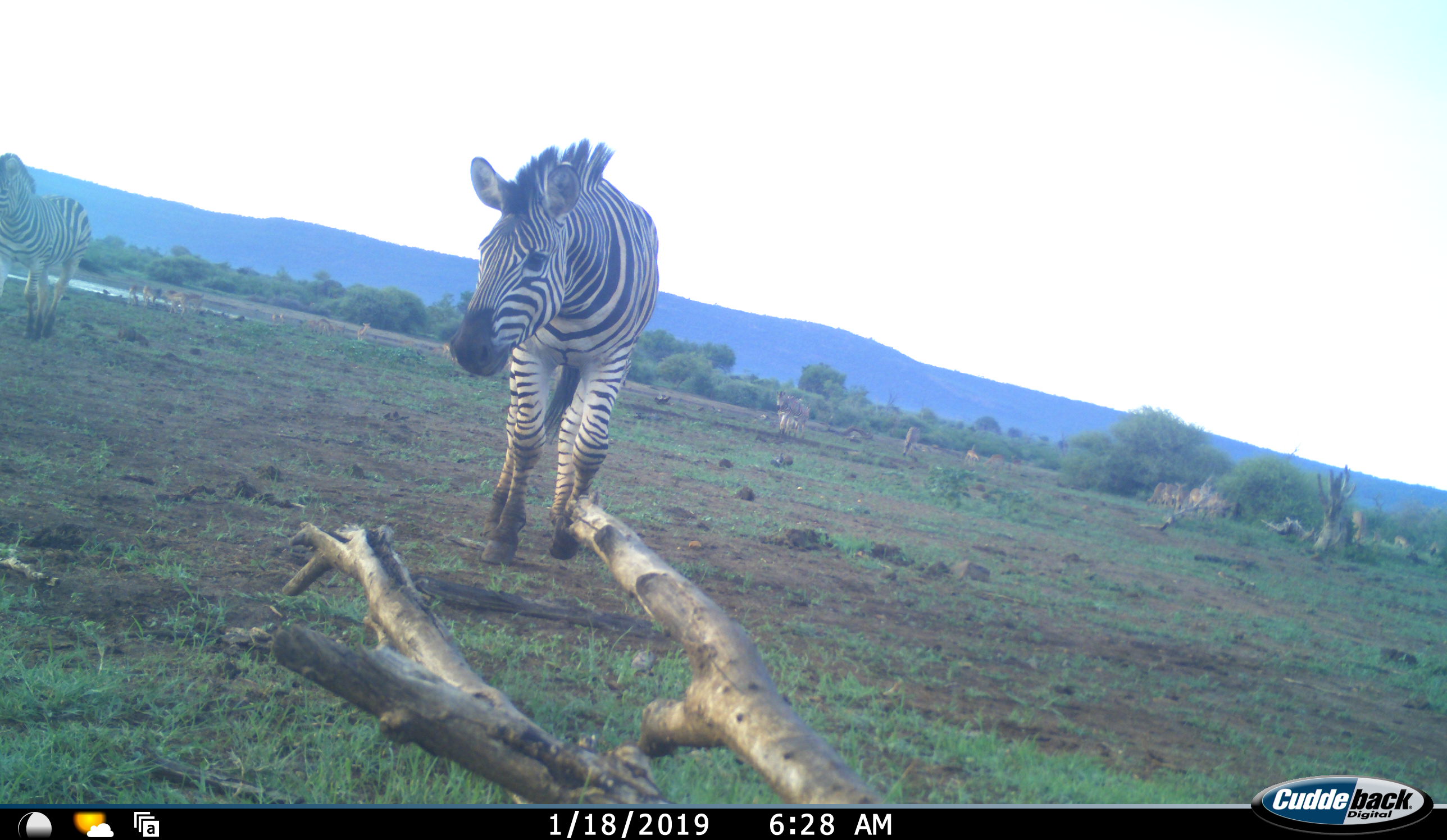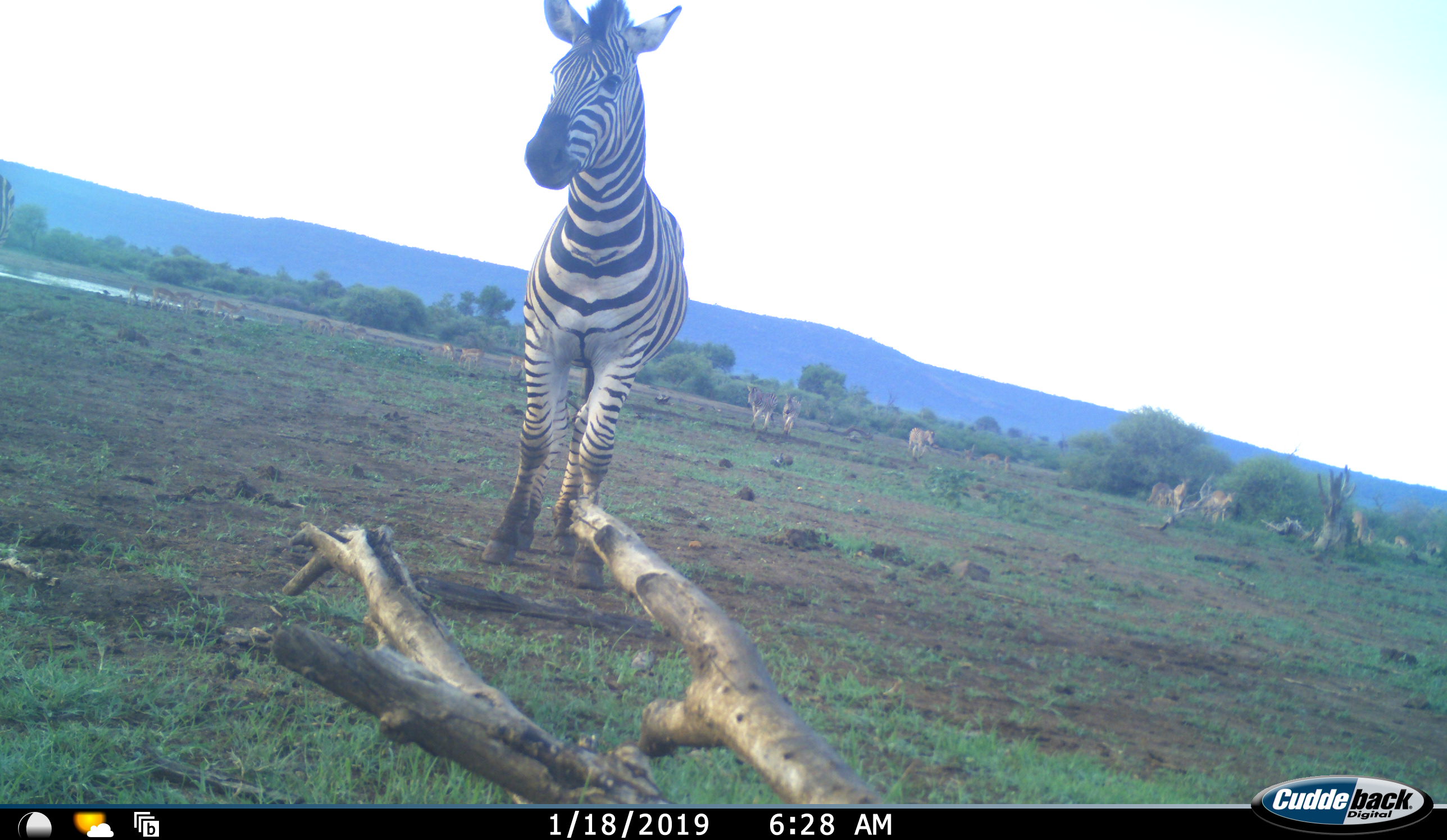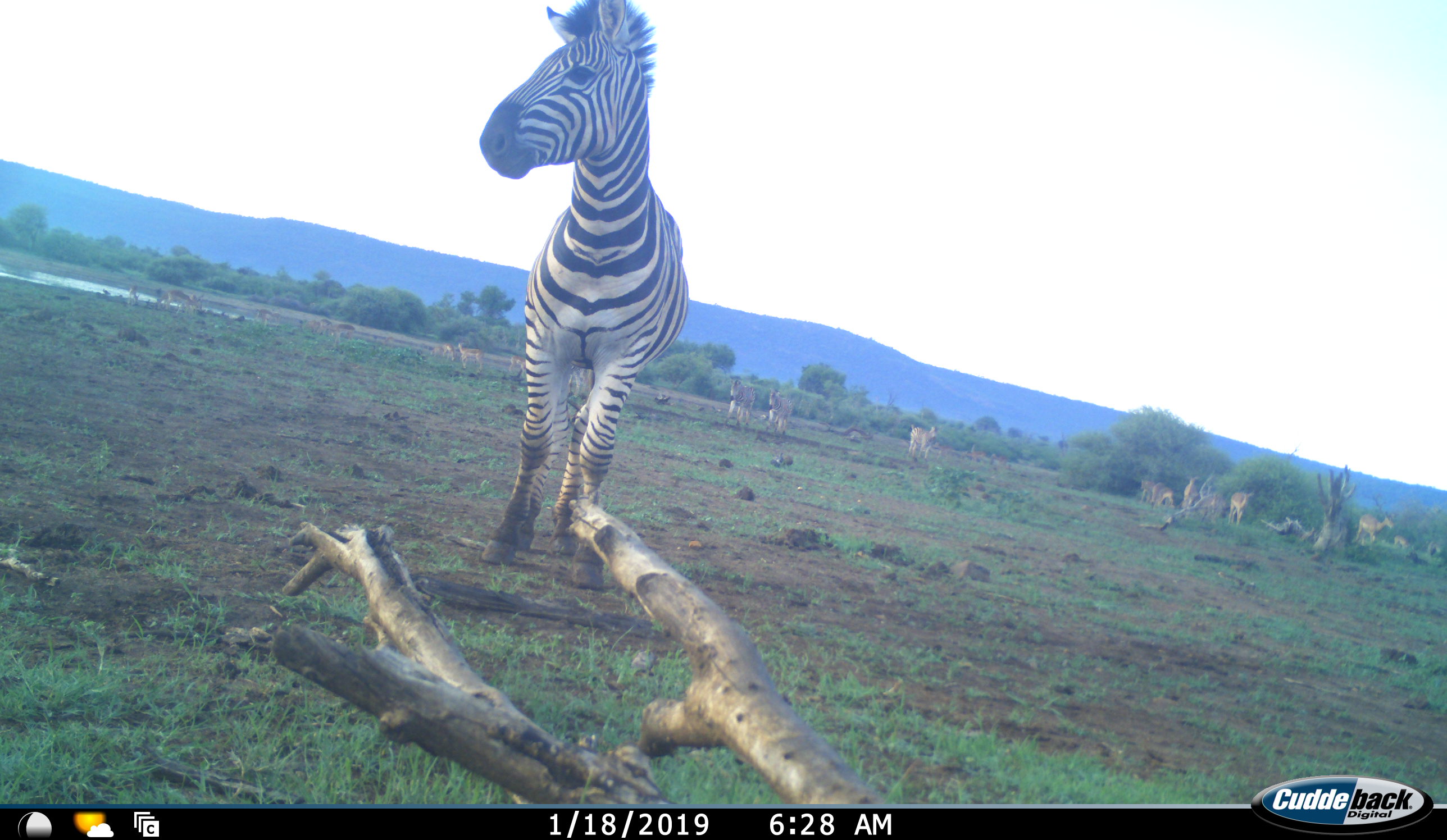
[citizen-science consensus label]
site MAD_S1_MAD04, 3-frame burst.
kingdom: Animalia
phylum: Chordata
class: Mammalia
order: Artiodactyla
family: Bovidae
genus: Aepyceros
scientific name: Aepyceros melampus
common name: impala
Impala (Aepyceros melampus), count 11-50. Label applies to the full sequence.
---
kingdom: Animalia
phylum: Chordata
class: Mammalia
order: Perissodactyla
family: Equidae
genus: Equus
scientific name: Equus quagga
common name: plains zebra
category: zebraplains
Zebraplains (plains zebra) (Equus quagga), count 5. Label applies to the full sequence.